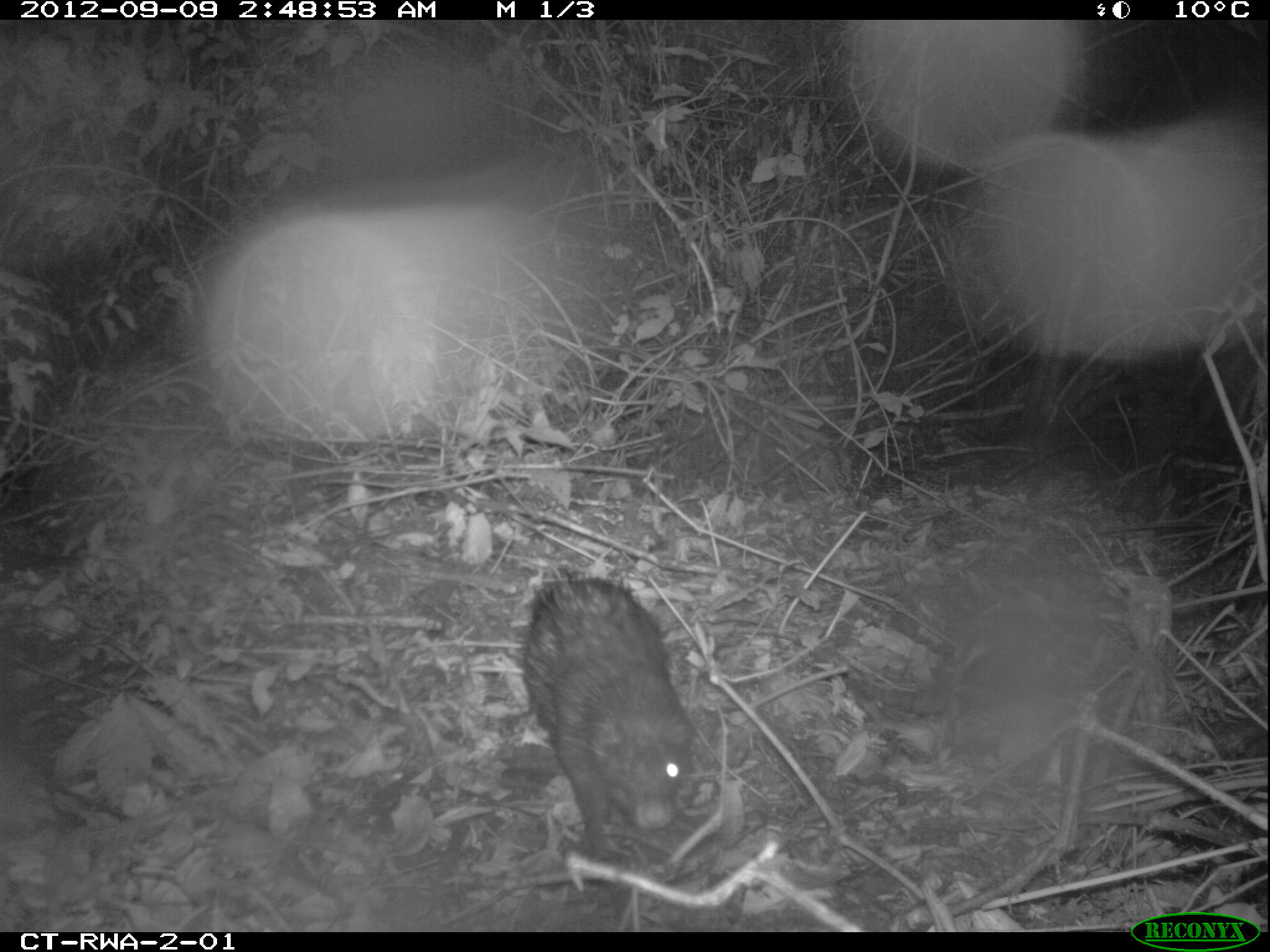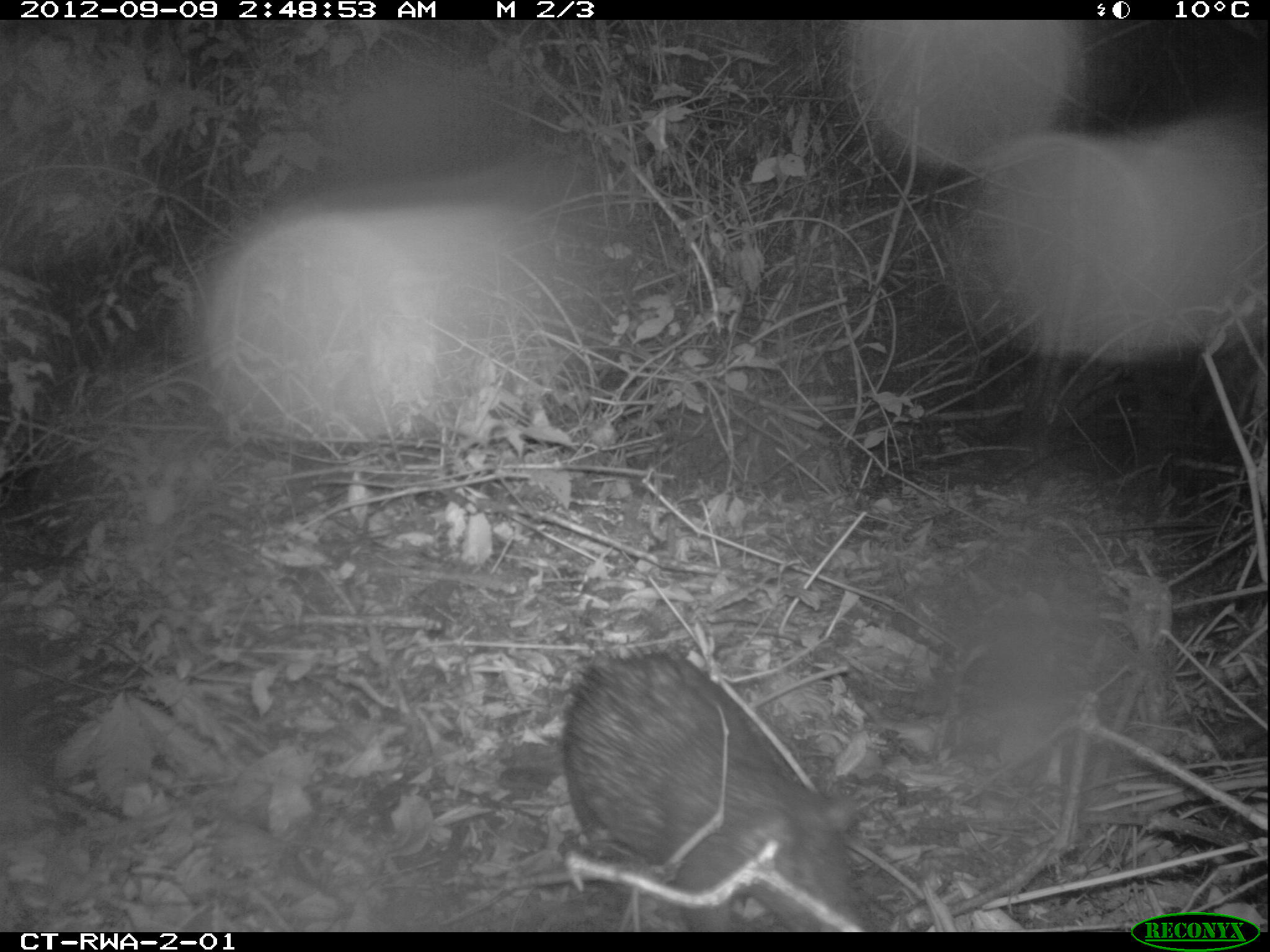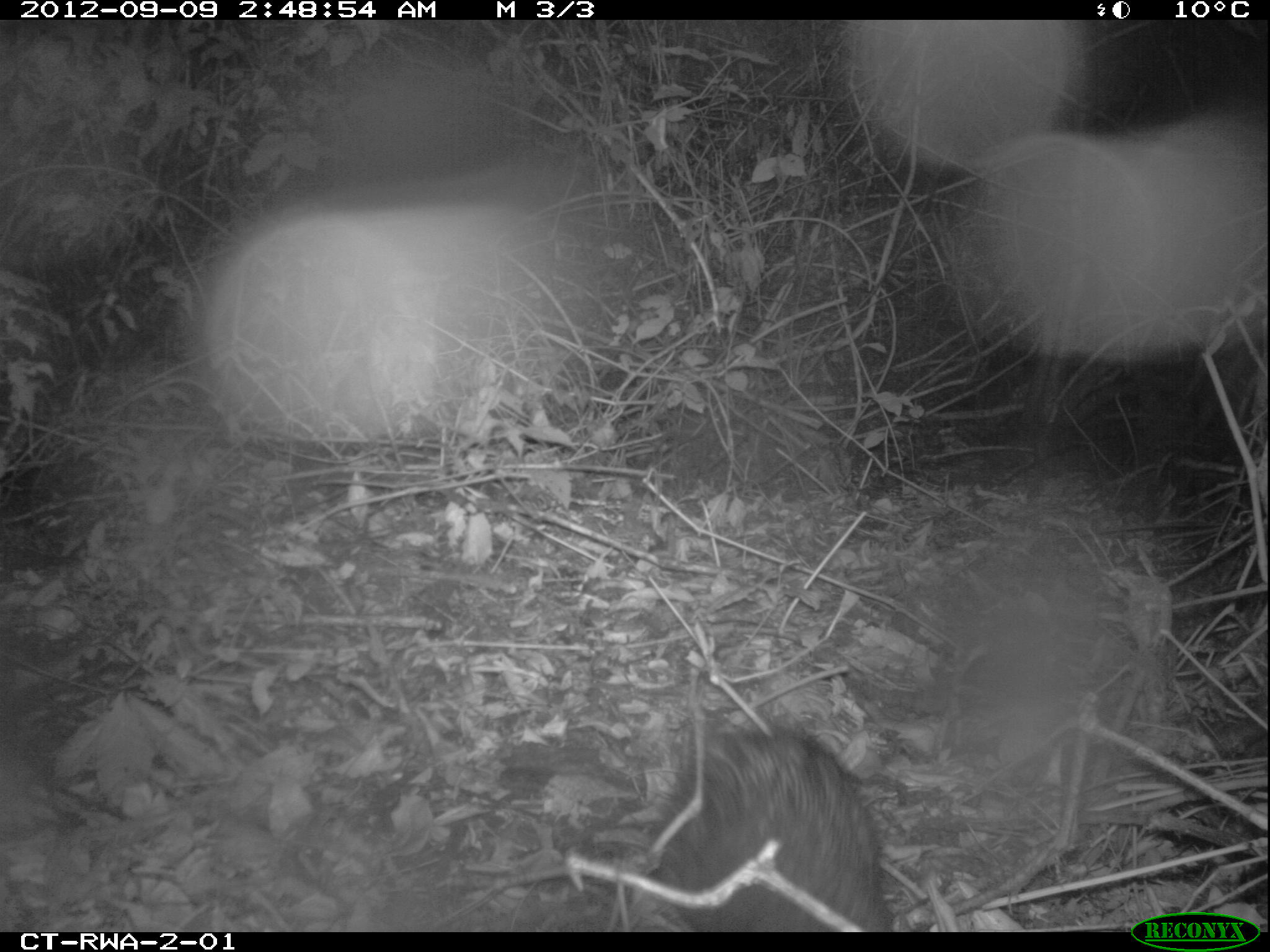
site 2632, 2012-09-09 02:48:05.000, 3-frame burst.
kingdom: Animalia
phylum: Chordata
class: Mammalia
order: Rodentia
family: Hystricidae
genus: Atherurus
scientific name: Atherurus africanus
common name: african brush-tailed porcupine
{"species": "Atherurus africanus (african brush-tailed porcupine)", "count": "1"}